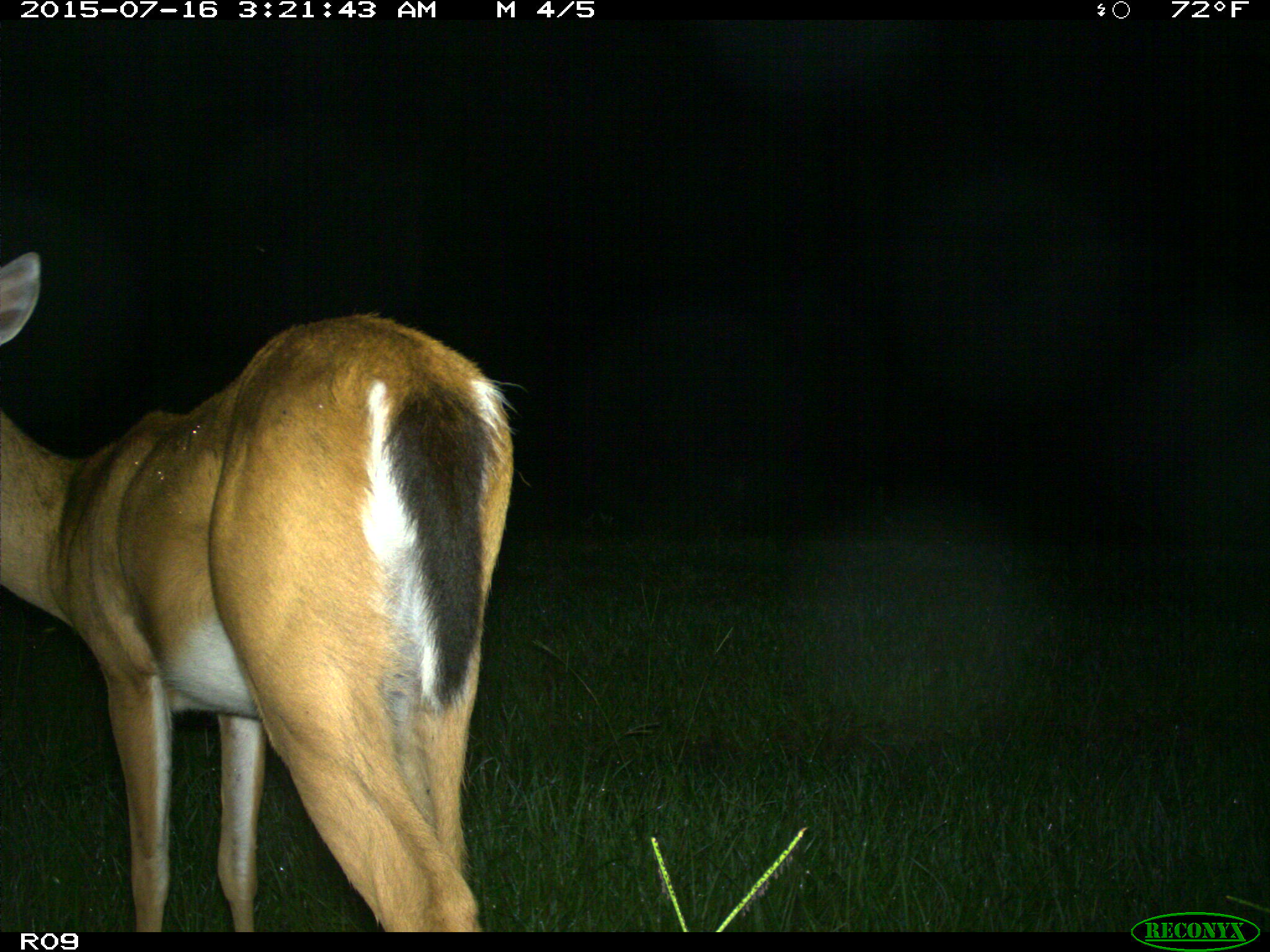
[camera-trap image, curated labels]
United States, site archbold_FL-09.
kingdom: Animalia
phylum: Chordata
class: Mammalia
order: Artiodactyla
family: Cervidae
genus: Odocoileus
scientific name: Odocoileus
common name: deer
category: unidentified deer